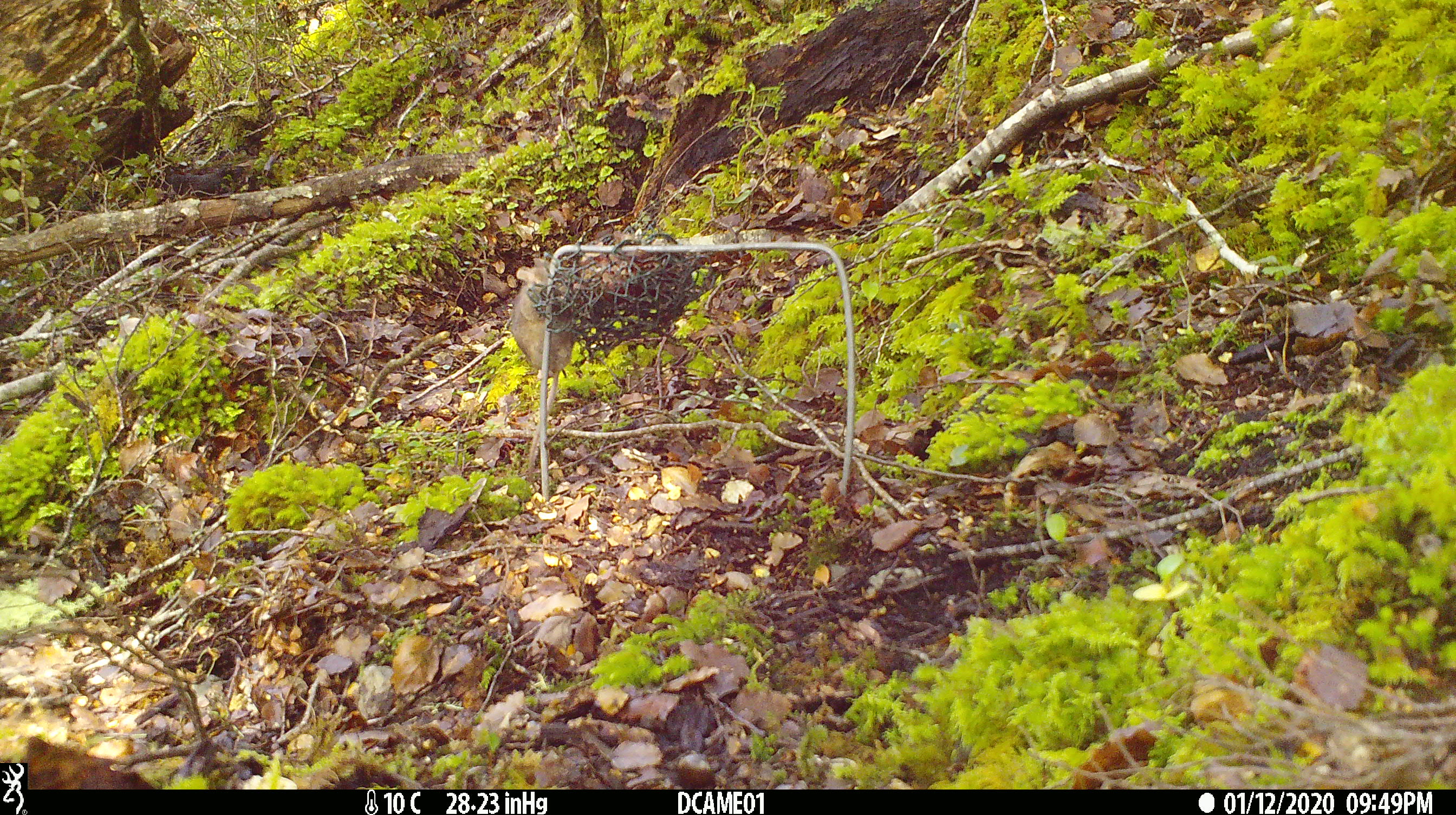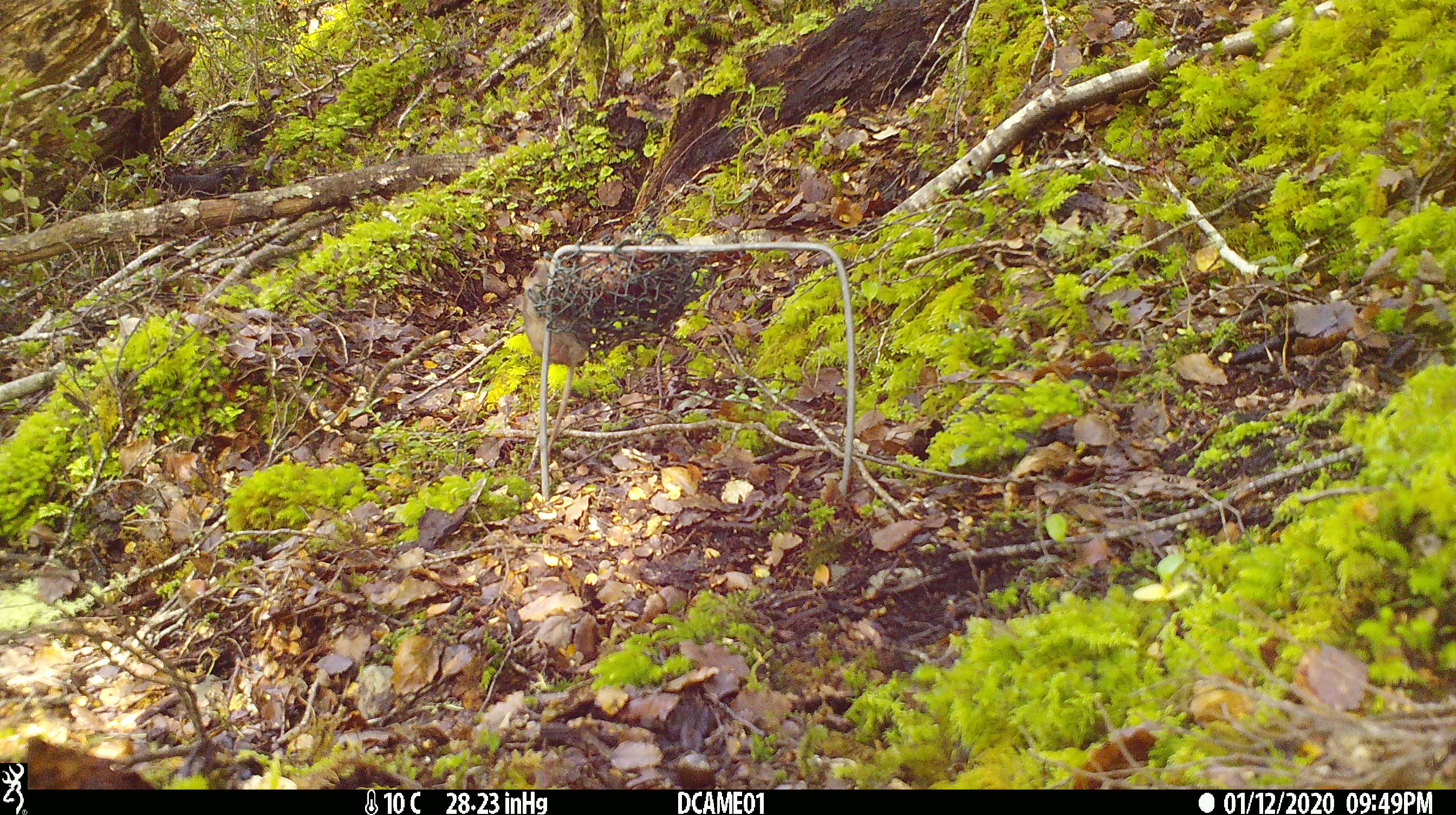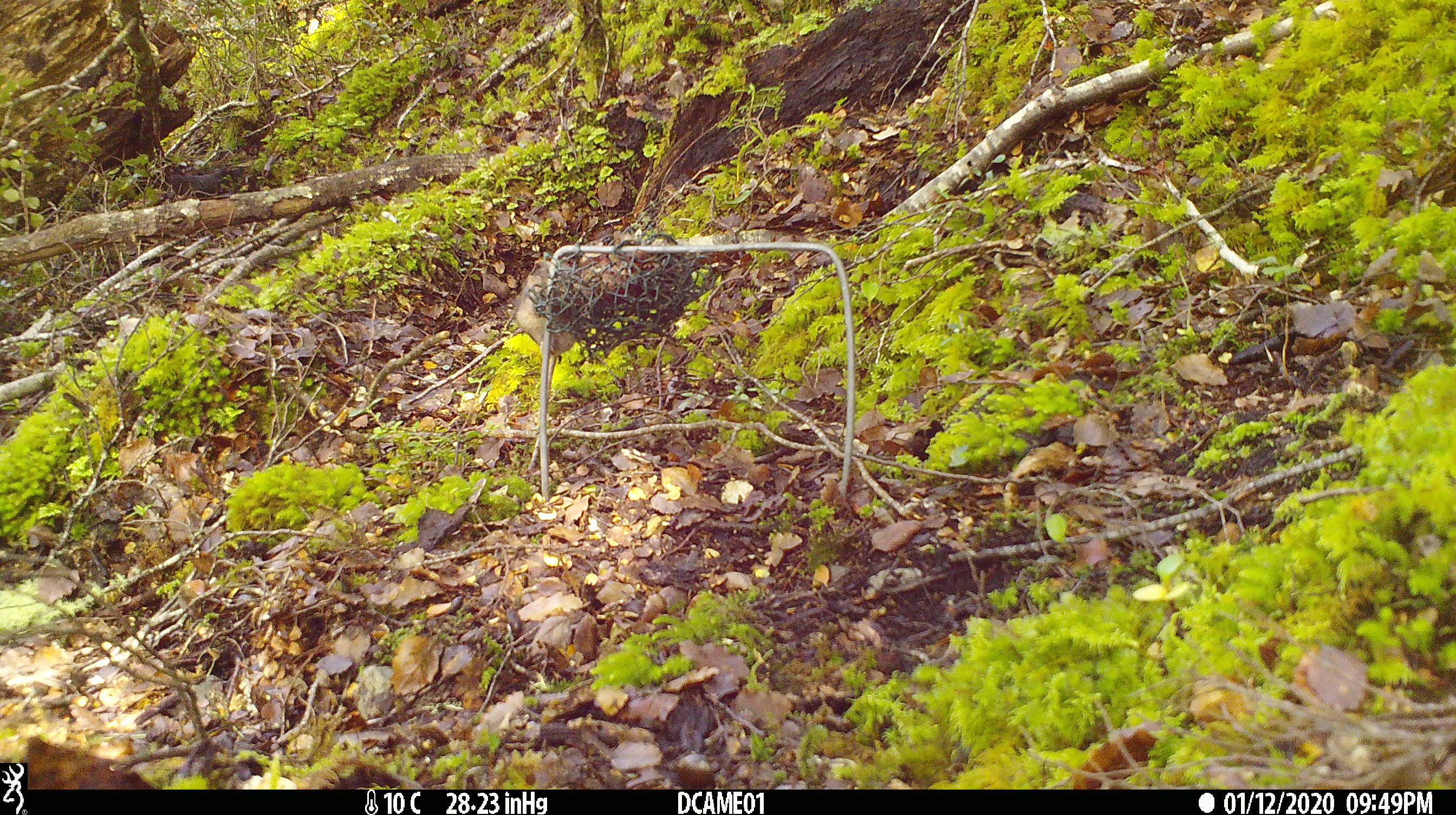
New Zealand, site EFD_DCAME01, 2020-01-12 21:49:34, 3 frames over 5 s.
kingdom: Animalia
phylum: Chordata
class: Mammalia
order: Rodentia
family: Muridae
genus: Mus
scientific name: Mus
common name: mouse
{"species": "mouse (Mus)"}